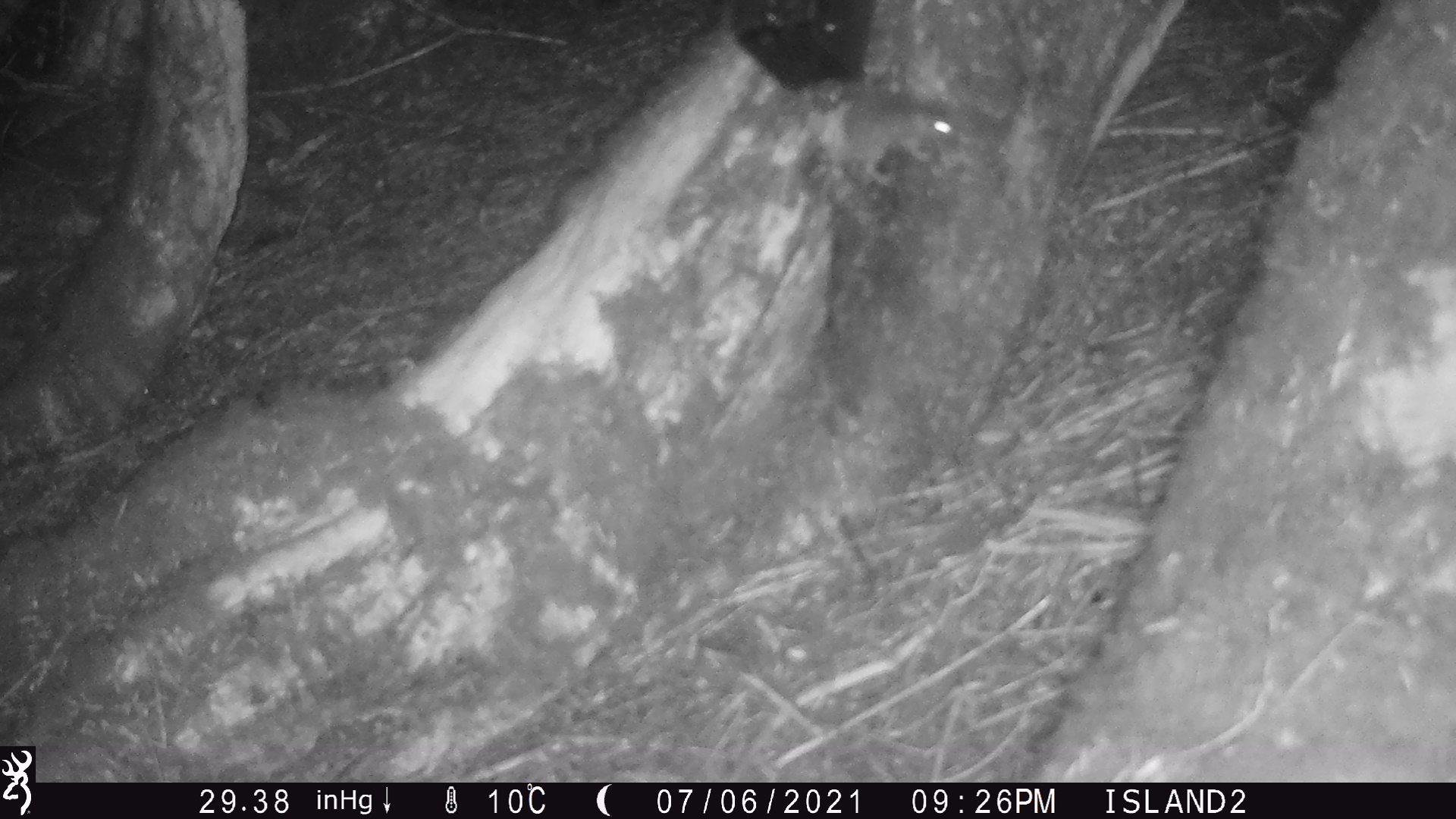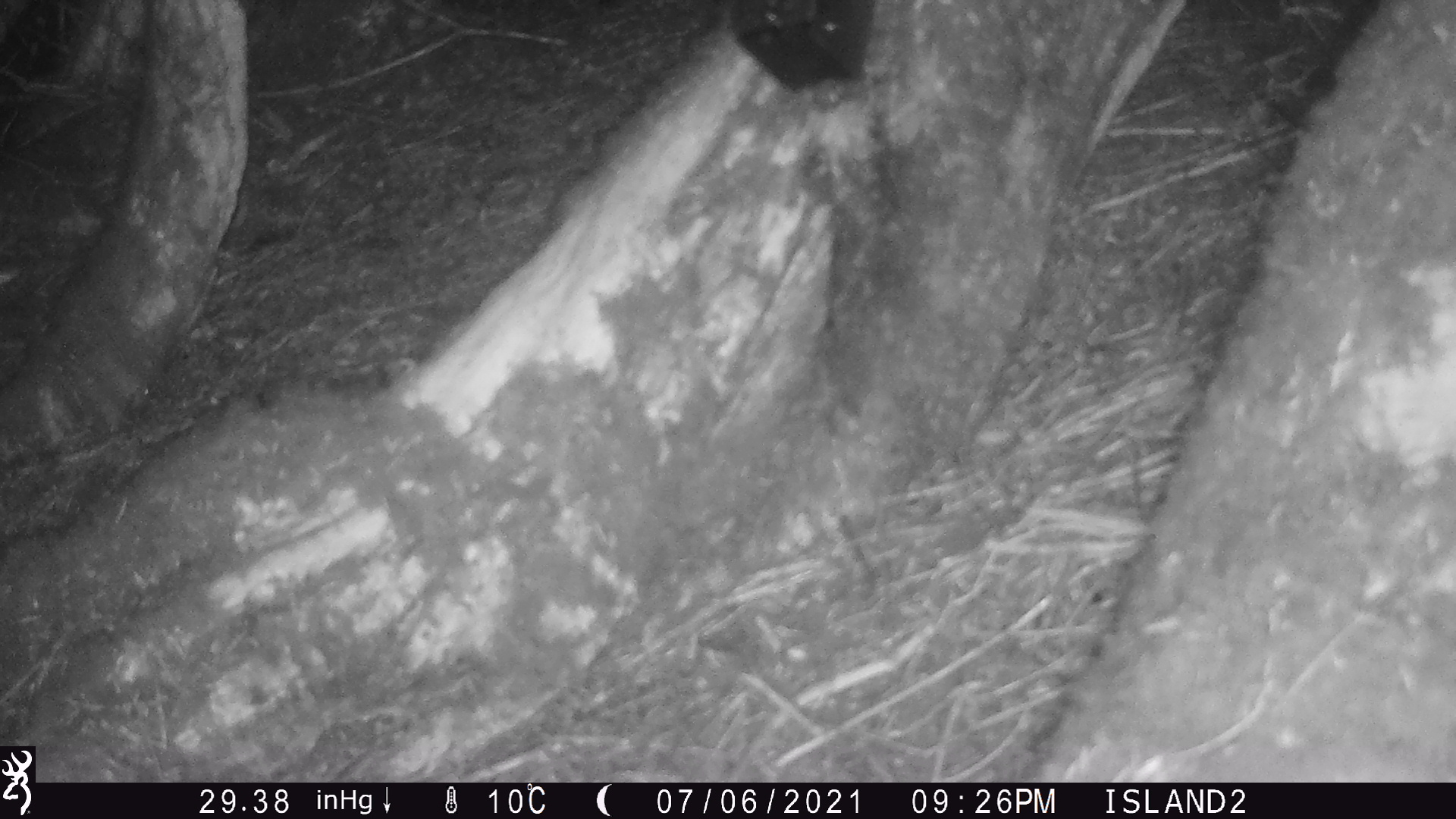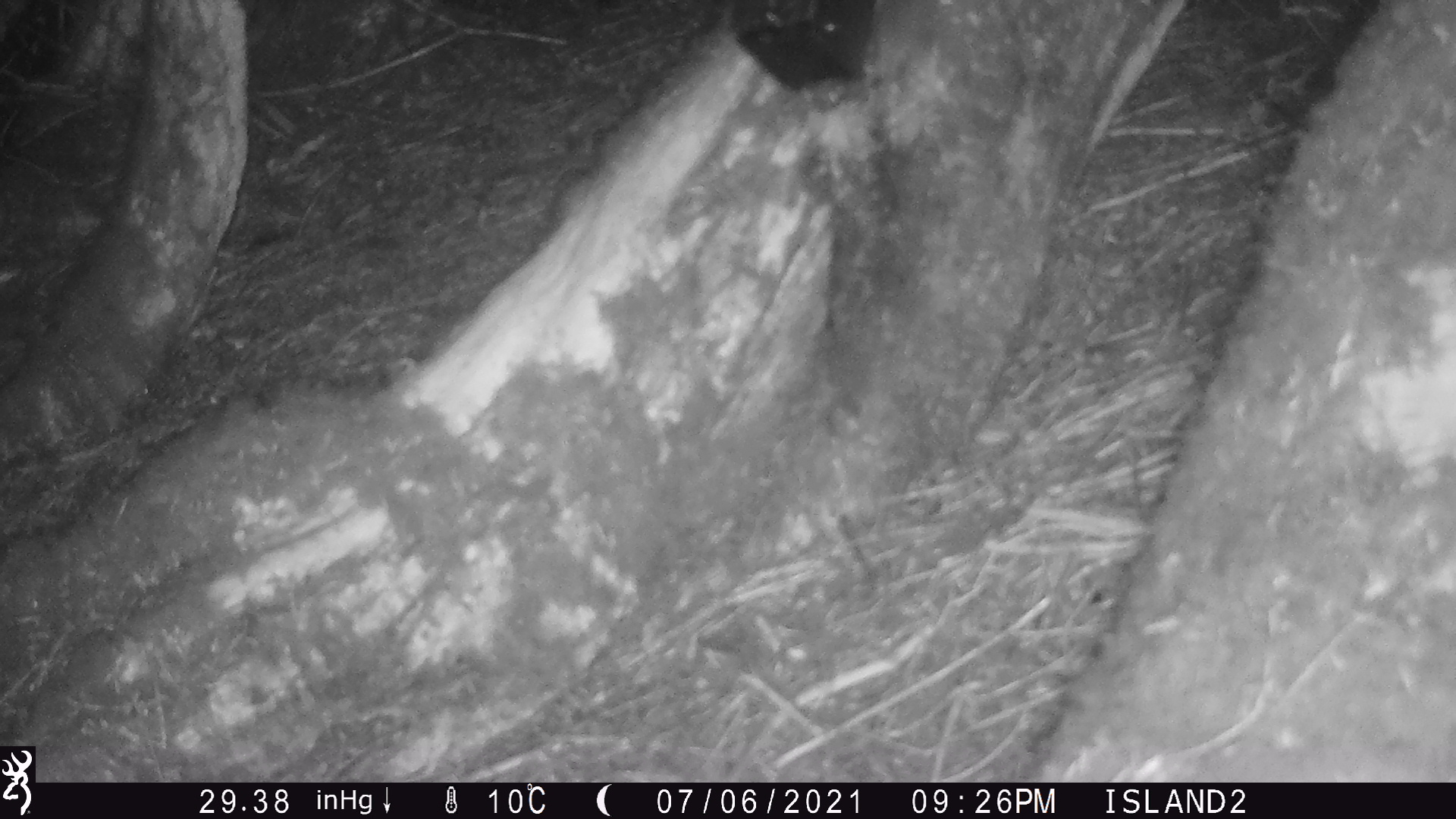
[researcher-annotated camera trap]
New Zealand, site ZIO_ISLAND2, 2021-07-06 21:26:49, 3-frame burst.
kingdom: Animalia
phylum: Chordata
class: Mammalia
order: Rodentia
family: Muridae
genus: Rattus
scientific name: Rattus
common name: rat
Rat (Rattus).